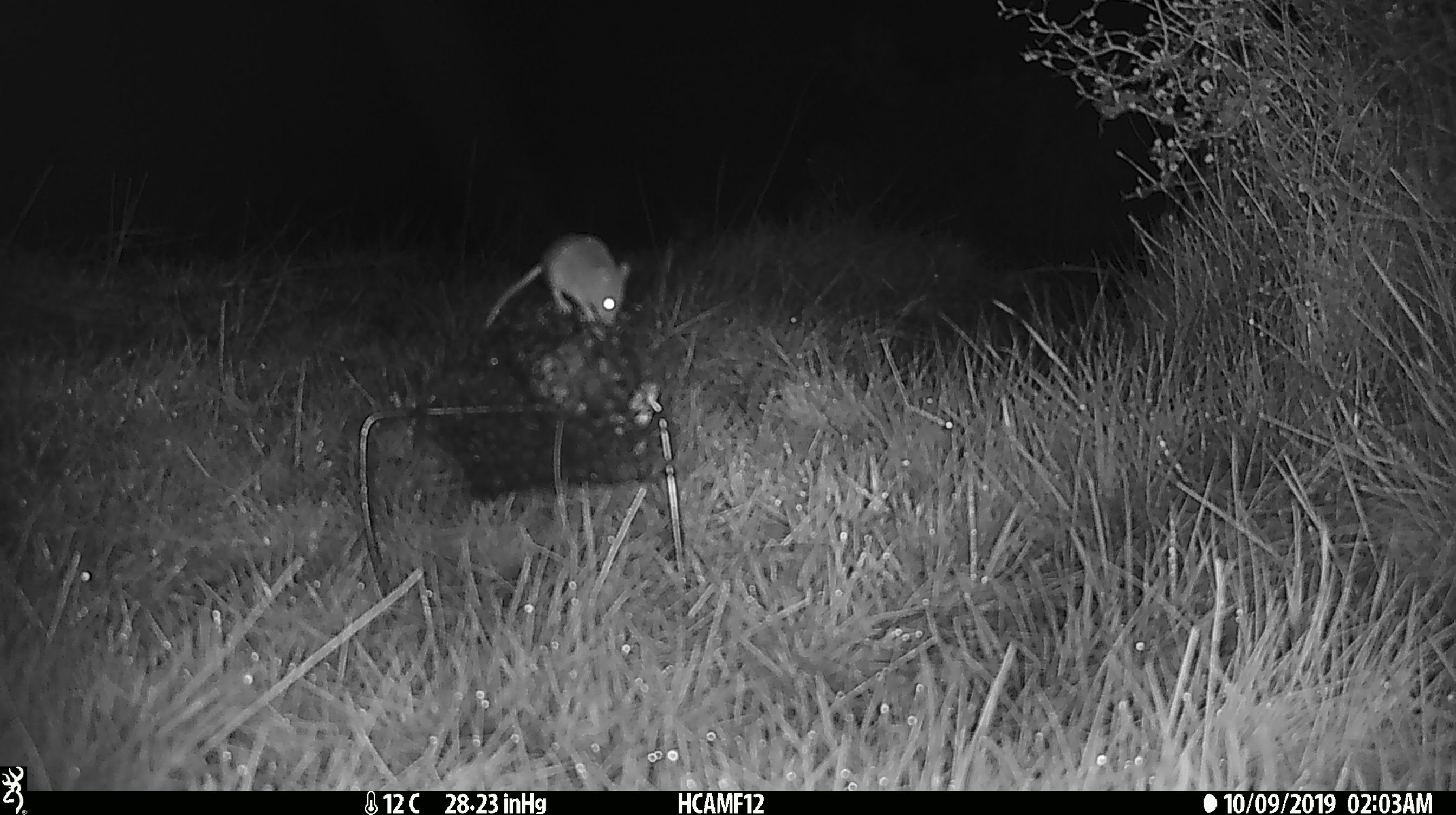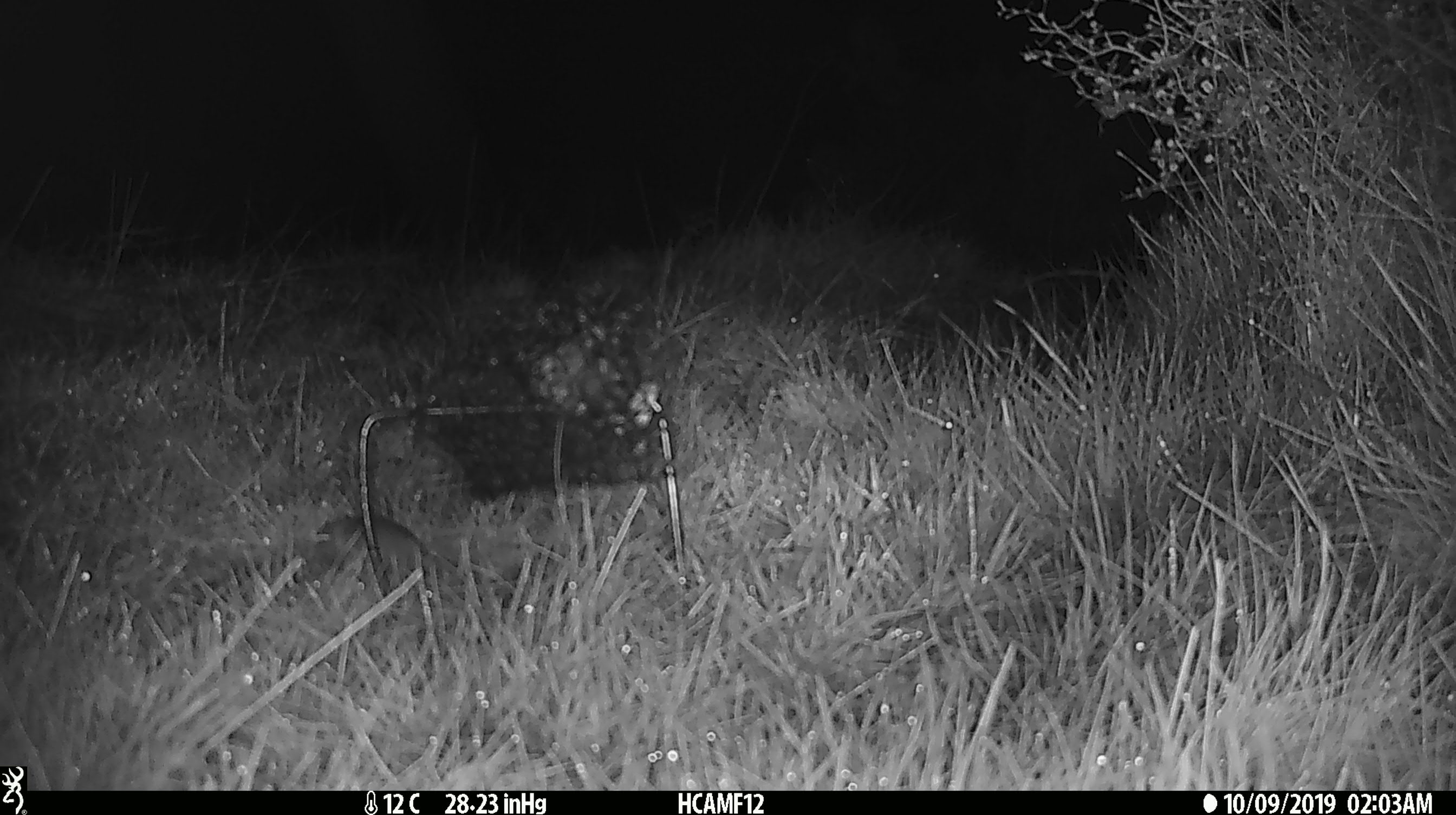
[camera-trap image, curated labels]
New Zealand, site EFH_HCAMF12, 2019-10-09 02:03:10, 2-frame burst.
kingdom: Animalia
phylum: Chordata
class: Mammalia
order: Rodentia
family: Muridae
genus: Mus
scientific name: Mus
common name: mouse